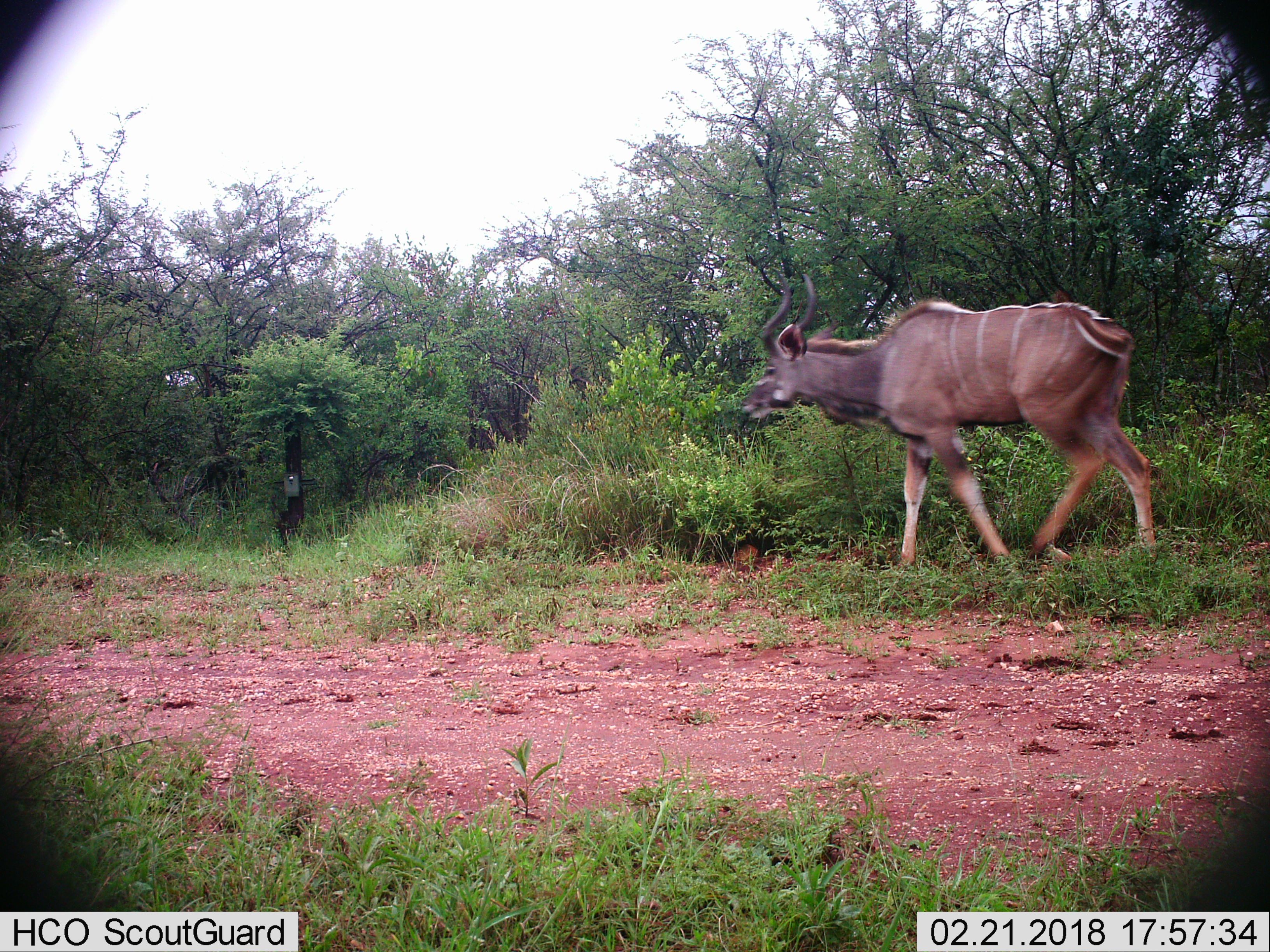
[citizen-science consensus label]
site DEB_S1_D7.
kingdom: Animalia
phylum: Chordata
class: Mammalia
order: Artiodactyla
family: Bovidae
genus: Tragelaphus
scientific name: Tragelaphus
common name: kudu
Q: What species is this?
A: Kudu (Tragelaphus).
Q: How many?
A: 1.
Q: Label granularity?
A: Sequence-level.